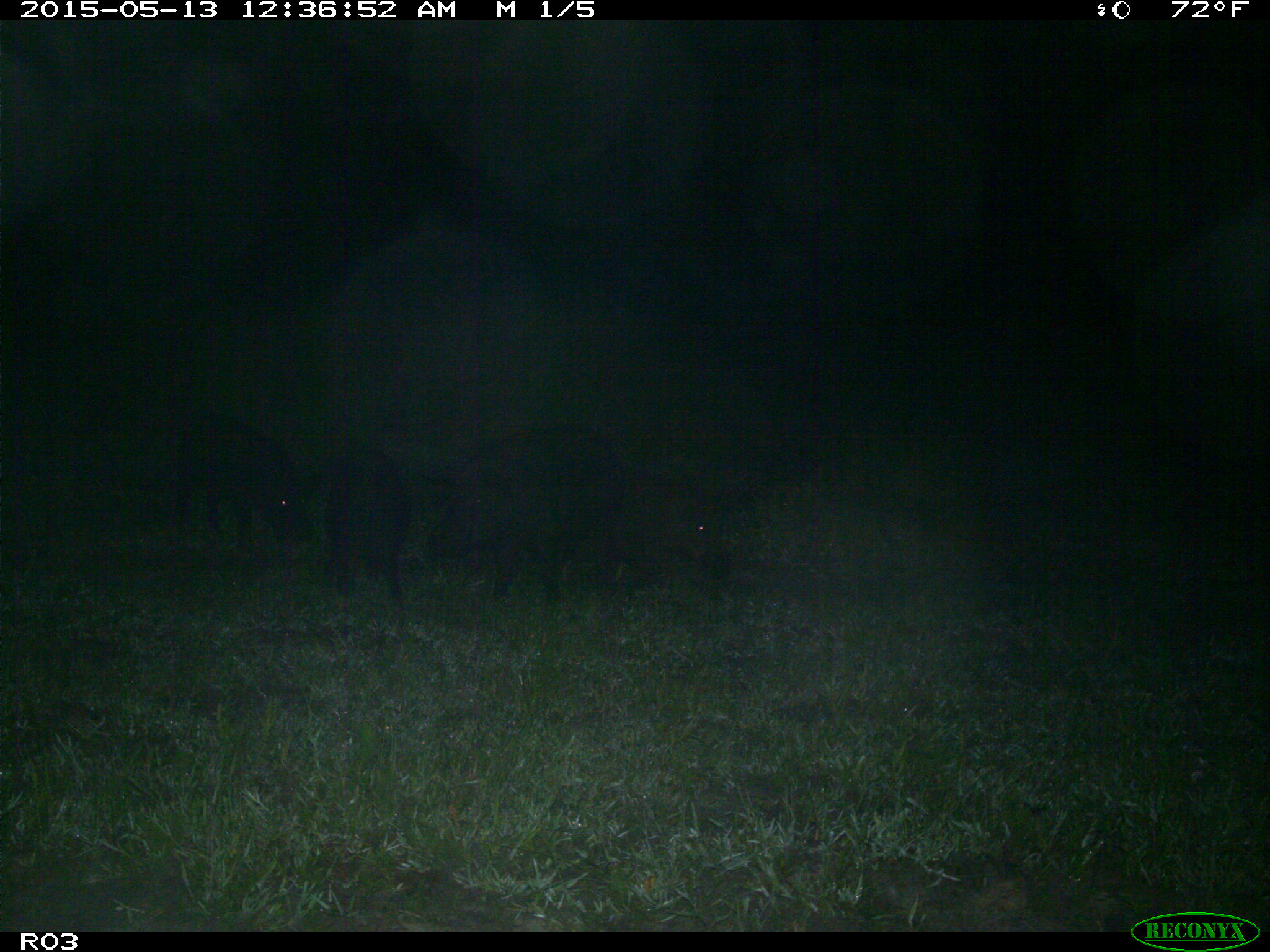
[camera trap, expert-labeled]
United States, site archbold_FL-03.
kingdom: Animalia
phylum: Chordata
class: Mammalia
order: Artiodactyla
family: Suidae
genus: Sus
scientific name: Sus scrofa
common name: wild boar